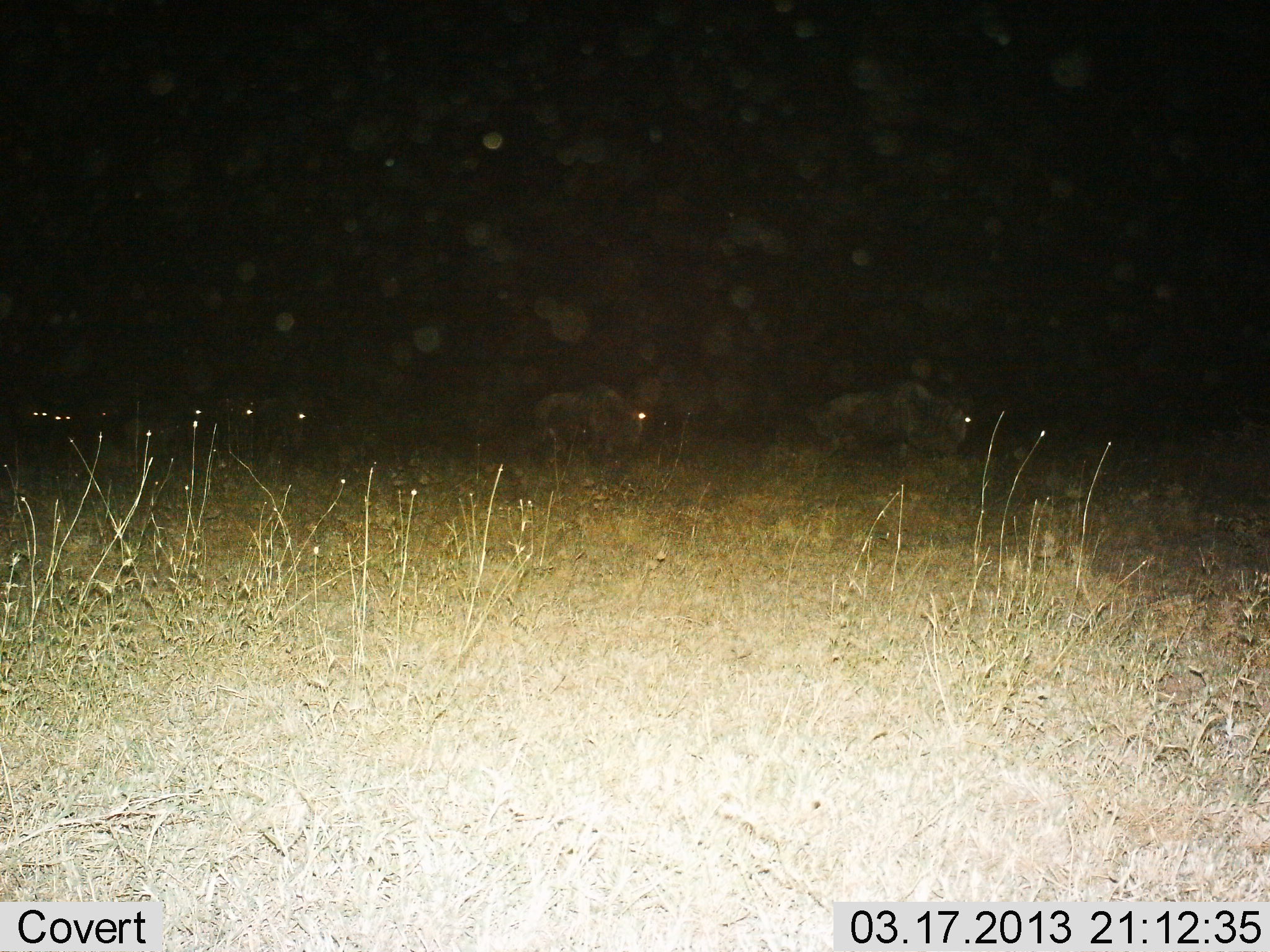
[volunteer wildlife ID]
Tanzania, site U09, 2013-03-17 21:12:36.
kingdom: Animalia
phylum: Chordata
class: Mammalia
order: Artiodactyla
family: Bovidae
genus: Connochaetes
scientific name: Connochaetes taurinus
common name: blue wildebeest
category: wildebeest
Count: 6.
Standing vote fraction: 28%.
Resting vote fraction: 3%.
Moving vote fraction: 76%.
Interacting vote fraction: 0%.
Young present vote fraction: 0%.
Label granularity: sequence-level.